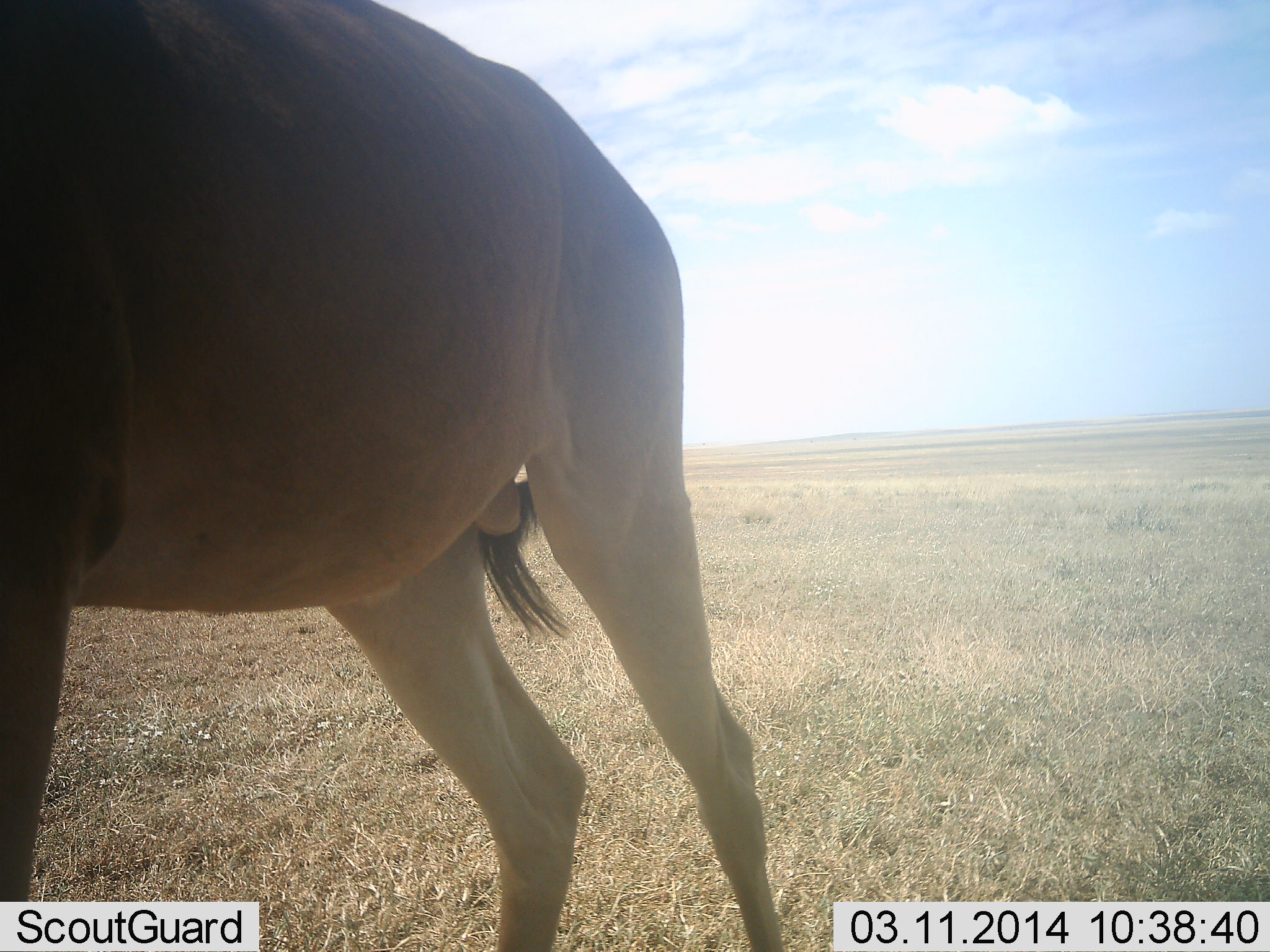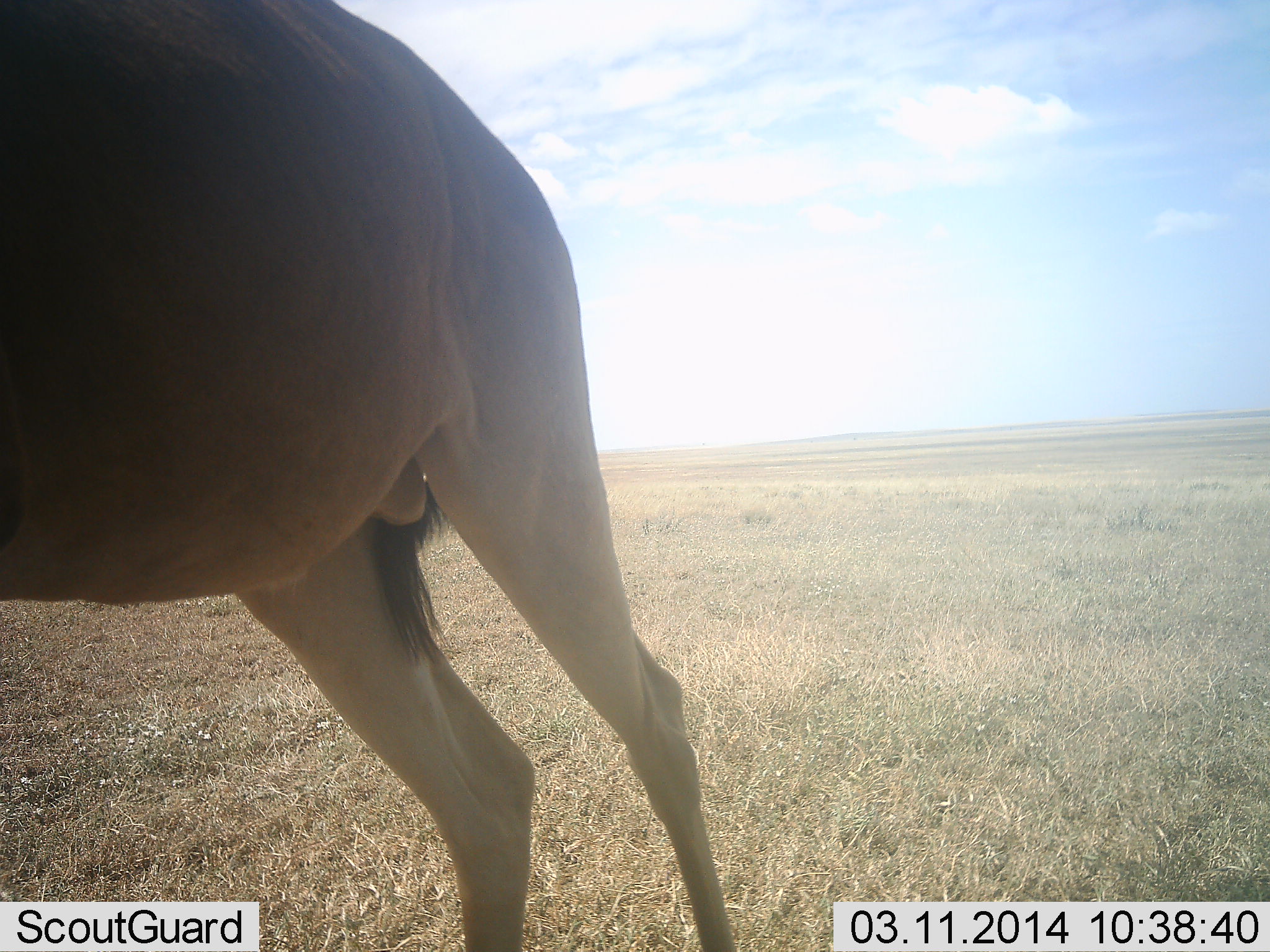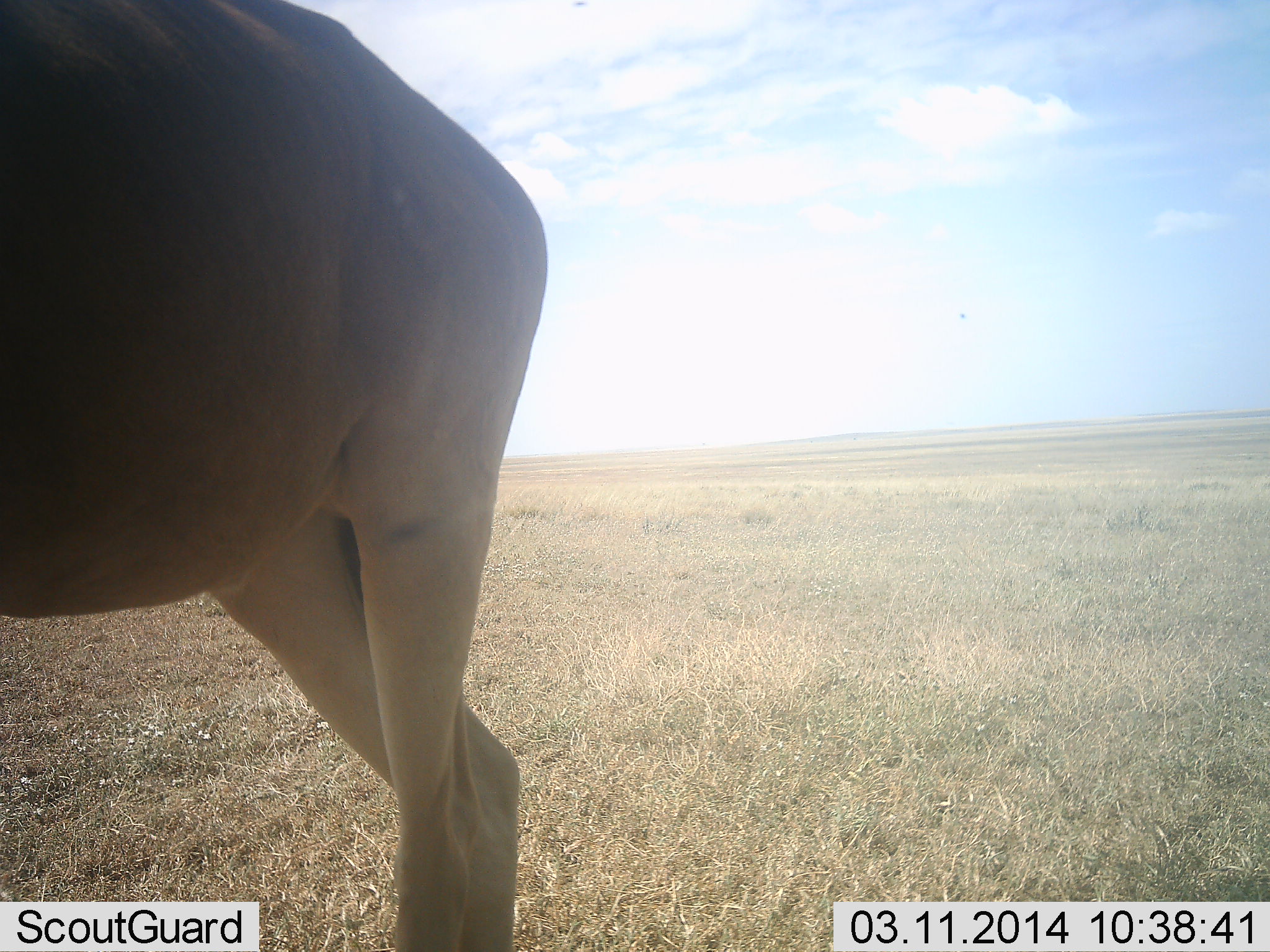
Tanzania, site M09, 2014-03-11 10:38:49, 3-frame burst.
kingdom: Animalia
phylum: Chordata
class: Mammalia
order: Artiodactyla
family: Bovidae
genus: Alcelaphus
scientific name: Alcelaphus buselaphus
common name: hartebeest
Hartebeest (Alcelaphus buselaphus), count 1. Behavior (volunteer vote fractions): standing 80%, resting 10%, moving 10%, interacting 0%. Young present (vote fraction): 0%. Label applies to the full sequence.